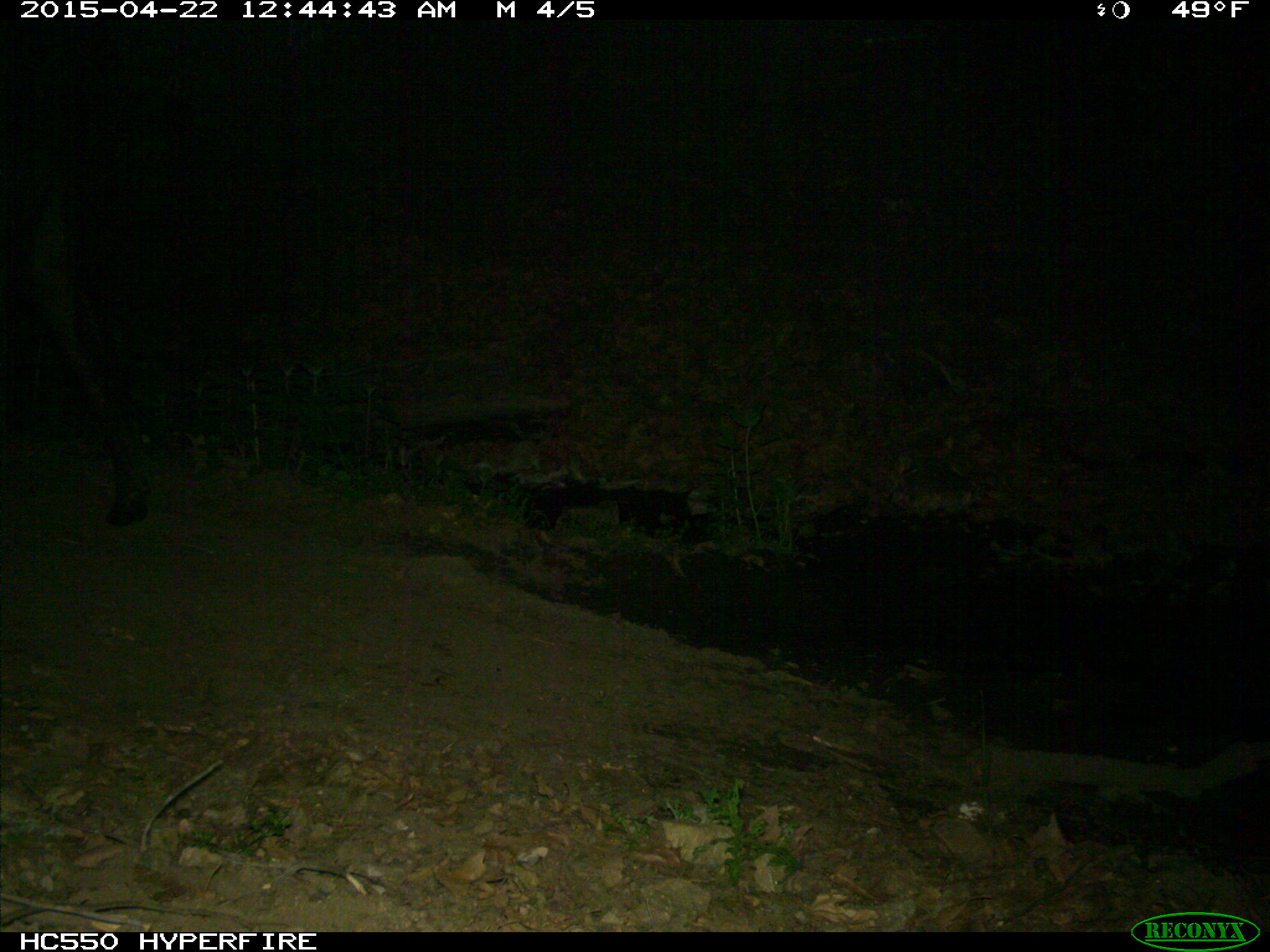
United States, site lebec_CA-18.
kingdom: Animalia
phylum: Chordata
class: Mammalia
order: Artiodactyla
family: Bovidae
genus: Bos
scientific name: Bos taurus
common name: domestic cow